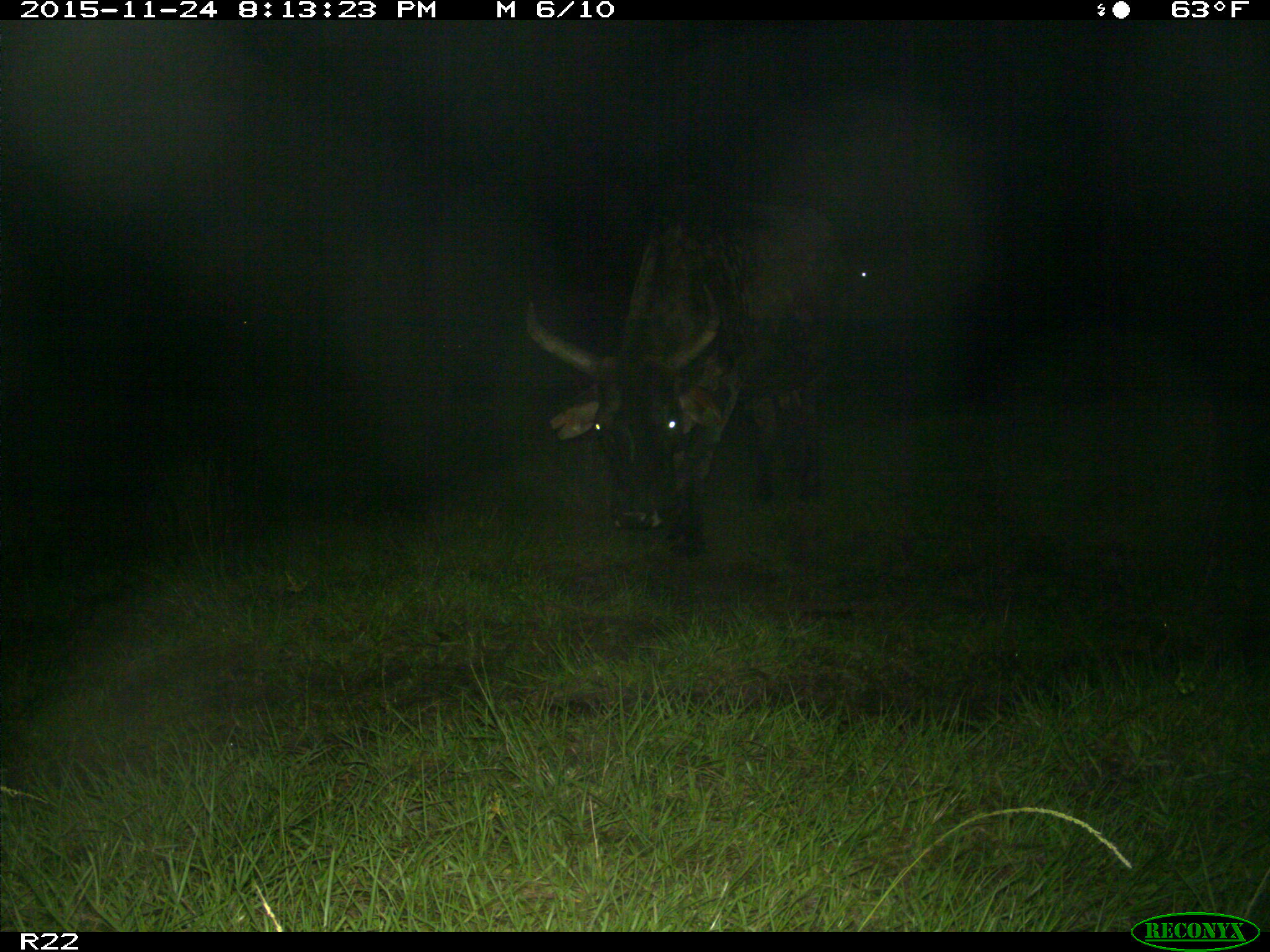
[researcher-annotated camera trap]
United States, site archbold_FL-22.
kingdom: Animalia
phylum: Chordata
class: Mammalia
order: Artiodactyla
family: Bovidae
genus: Bos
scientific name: Bos taurus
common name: domestic cow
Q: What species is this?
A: Bos taurus (domestic cow).